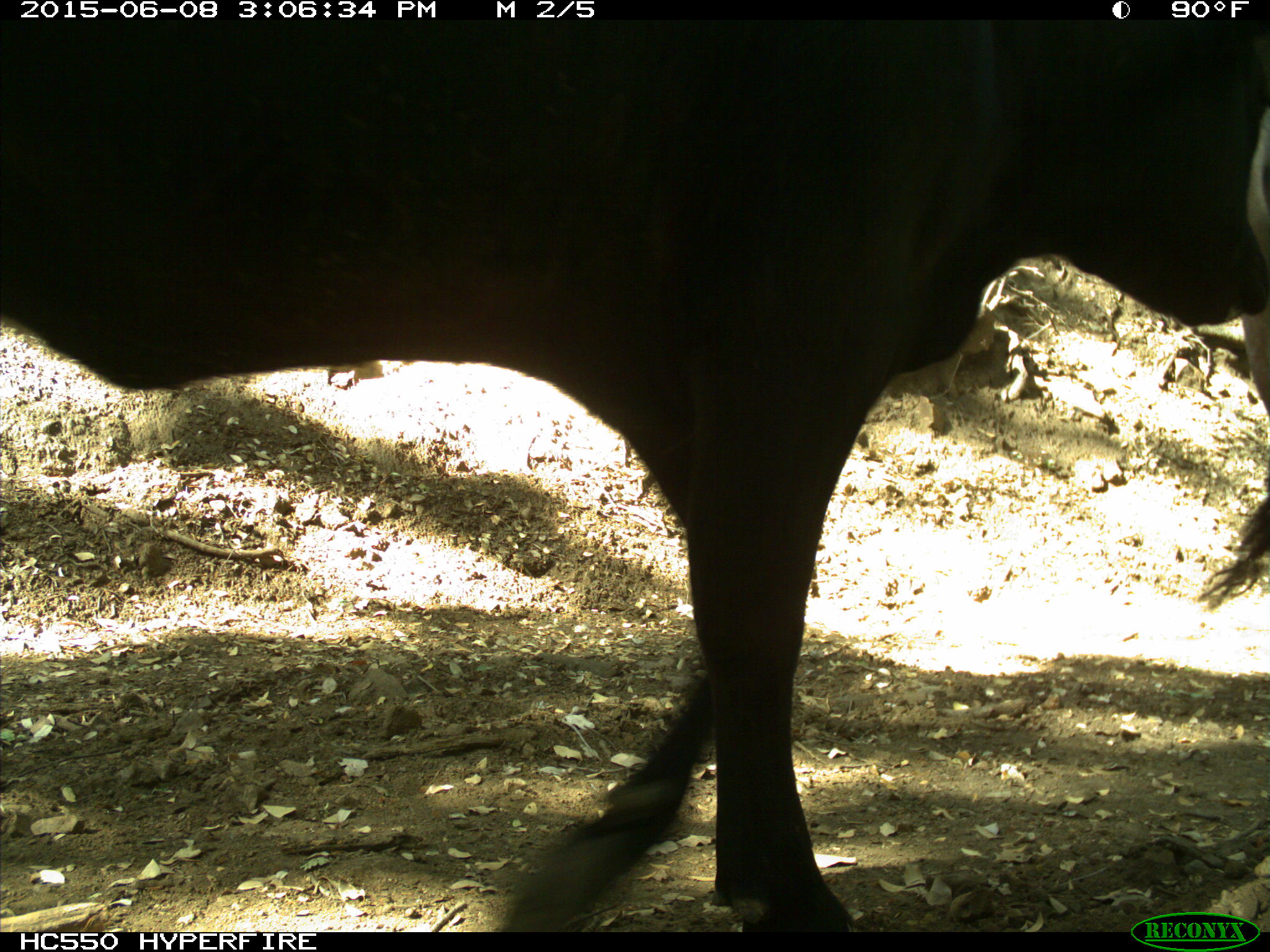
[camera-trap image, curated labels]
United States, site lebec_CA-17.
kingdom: Animalia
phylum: Chordata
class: Mammalia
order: Artiodactyla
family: Bovidae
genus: Bos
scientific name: Bos taurus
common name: domestic cow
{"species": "Bos taurus (domestic cow)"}